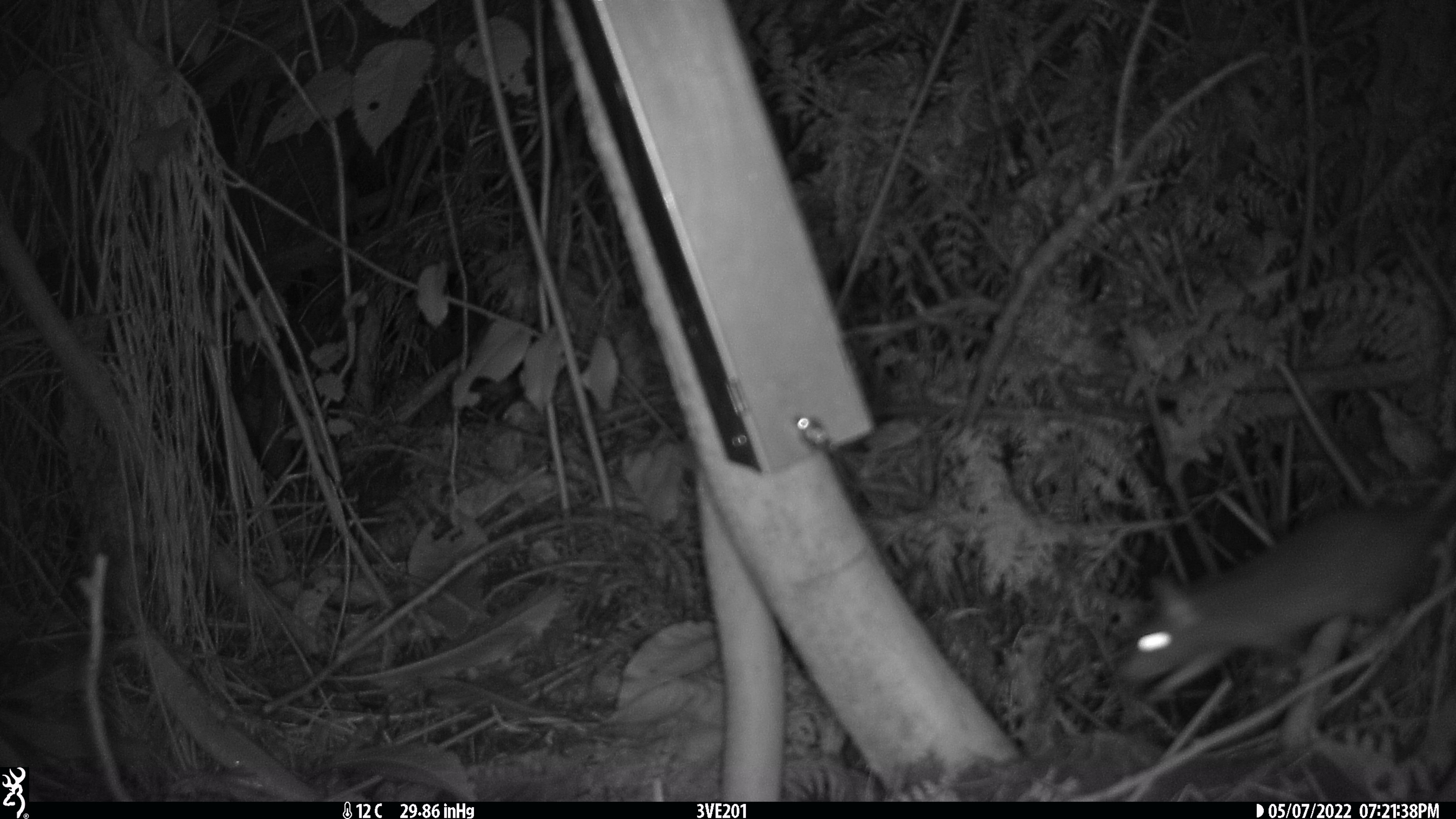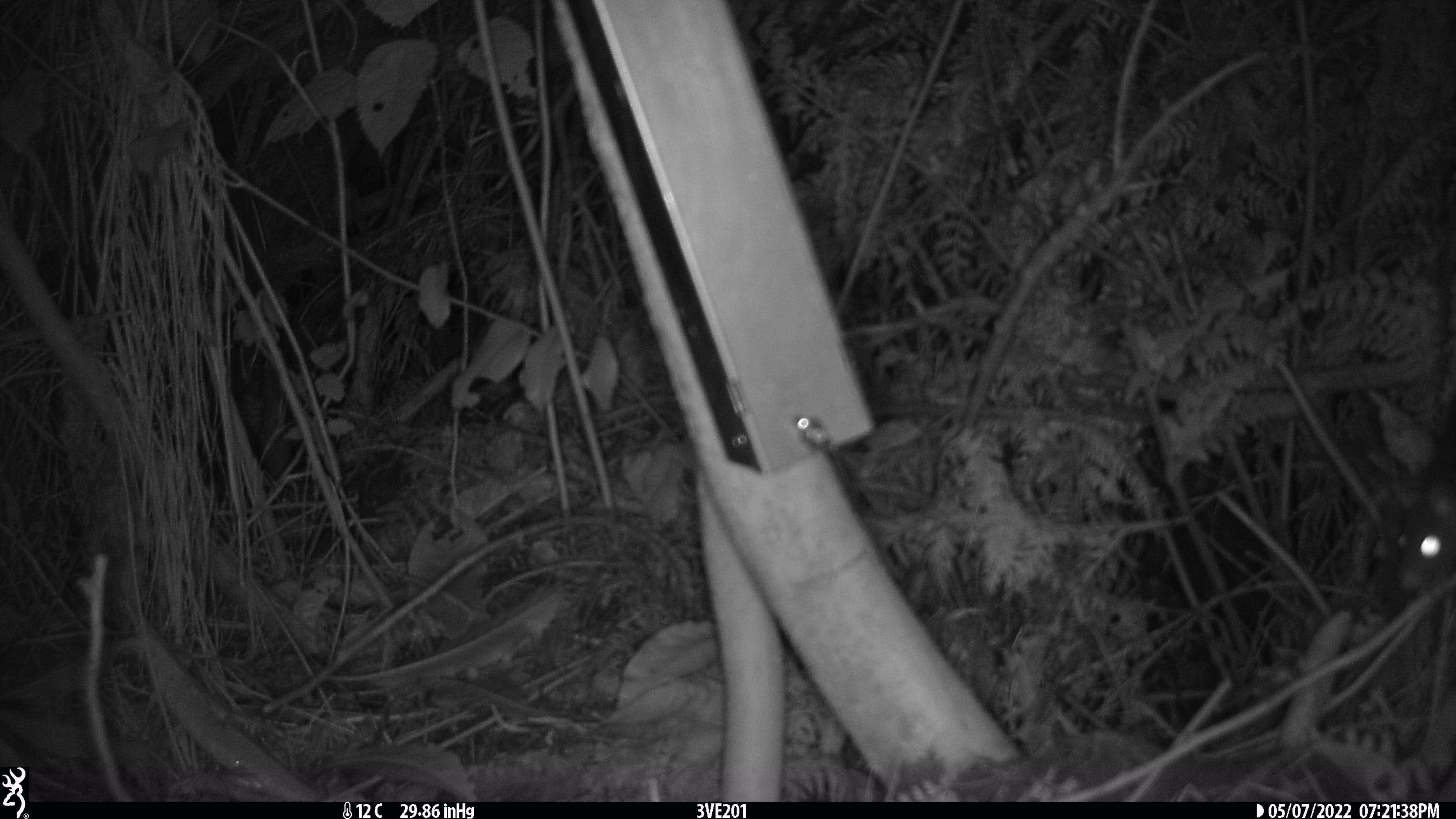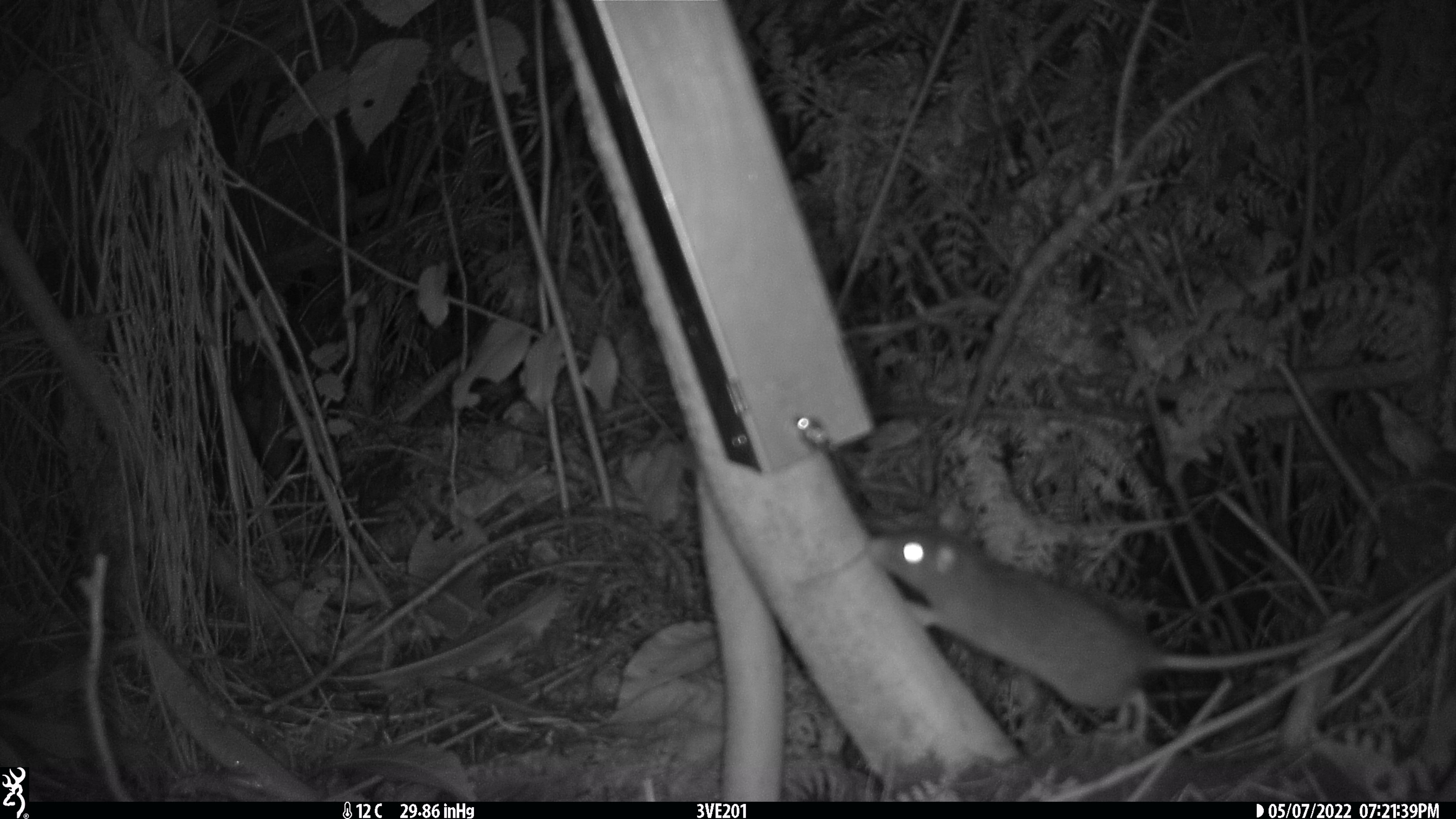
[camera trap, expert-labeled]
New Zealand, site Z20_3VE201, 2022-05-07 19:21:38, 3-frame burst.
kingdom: Animalia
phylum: Chordata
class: Mammalia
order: Rodentia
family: Muridae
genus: Rattus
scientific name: Rattus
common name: rat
Rat (Rattus).